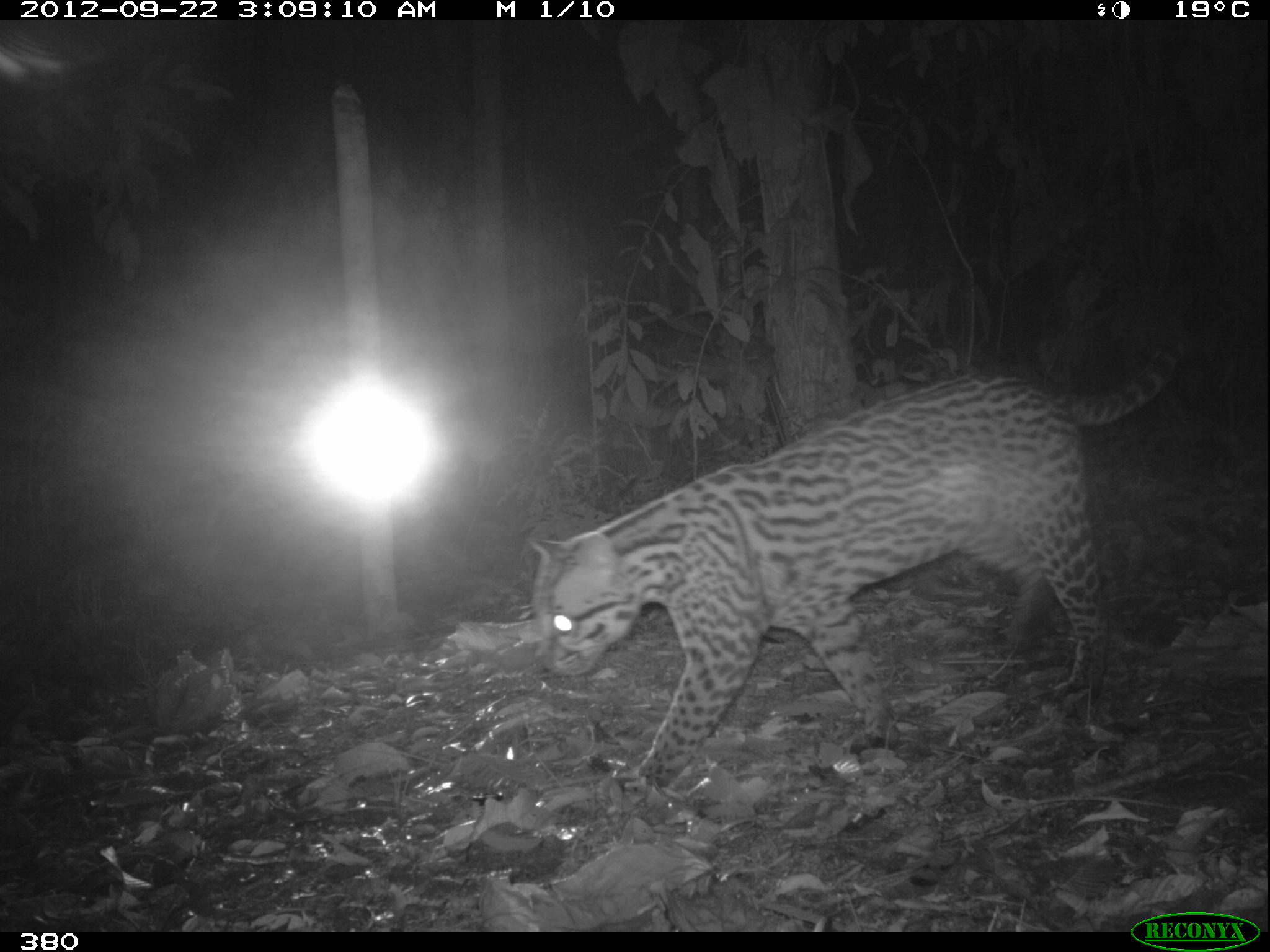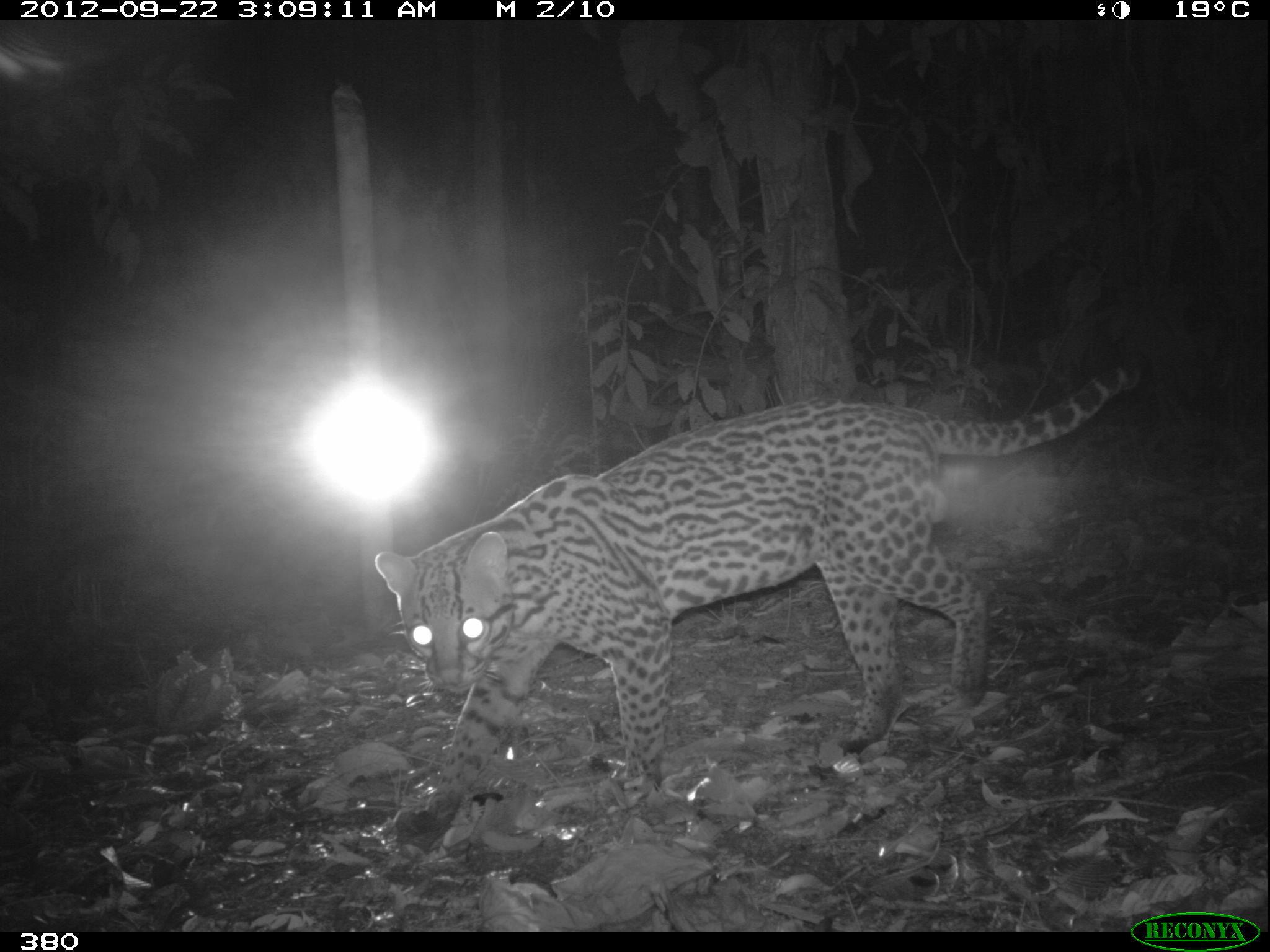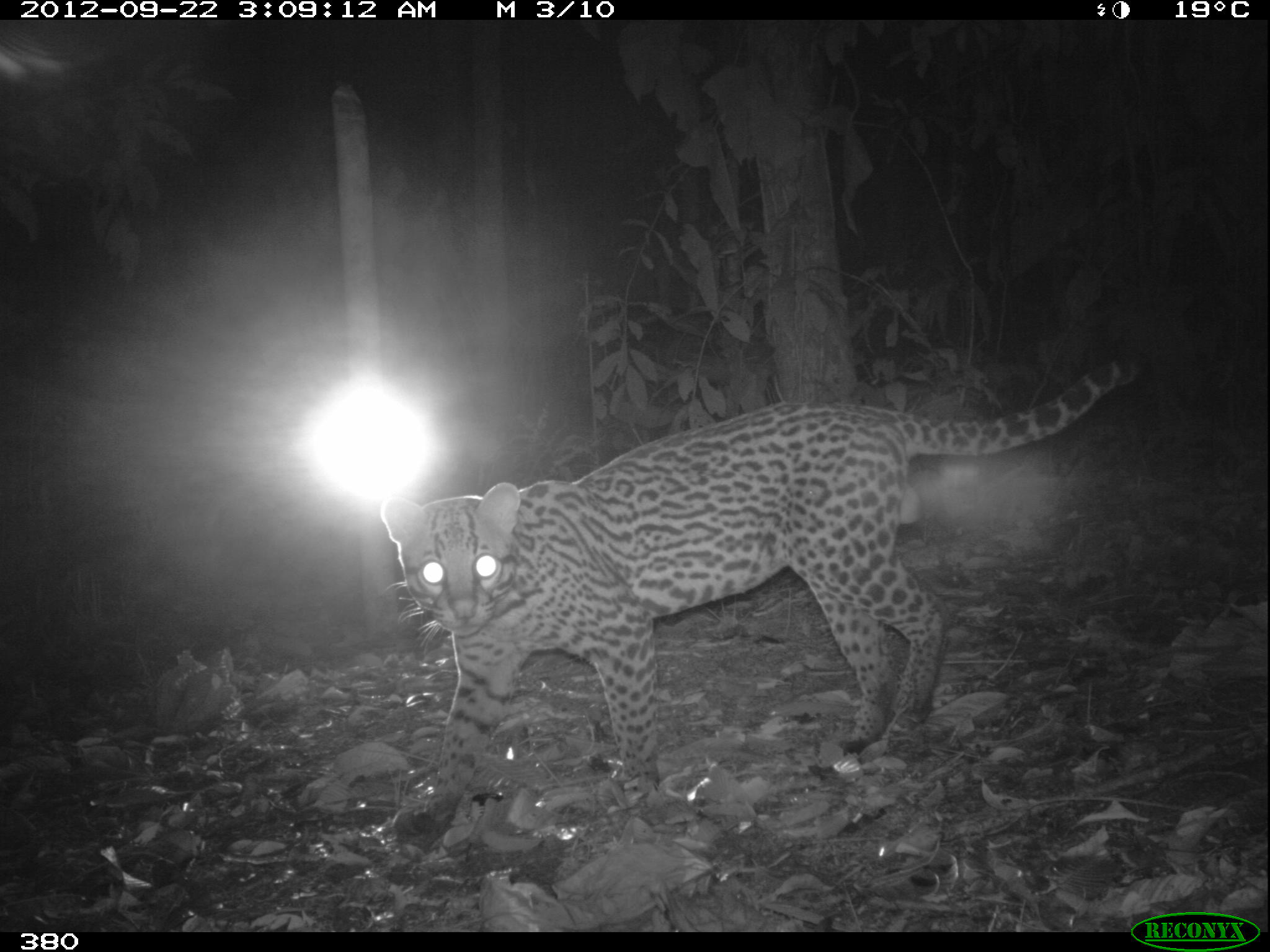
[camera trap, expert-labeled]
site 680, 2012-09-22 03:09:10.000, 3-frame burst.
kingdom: Animalia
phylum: Chordata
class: Mammalia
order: Carnivora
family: Felidae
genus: Leopardus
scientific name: Leopardus pardalis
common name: ocelot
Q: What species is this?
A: Leopardus pardalis (ocelot).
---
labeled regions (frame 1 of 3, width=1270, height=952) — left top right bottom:
leopardus pardalis: 524 309 1221 804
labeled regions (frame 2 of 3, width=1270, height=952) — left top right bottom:
leopardus pardalis: 369 355 1144 853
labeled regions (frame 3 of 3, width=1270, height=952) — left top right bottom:
leopardus pardalis: 375 357 1140 852